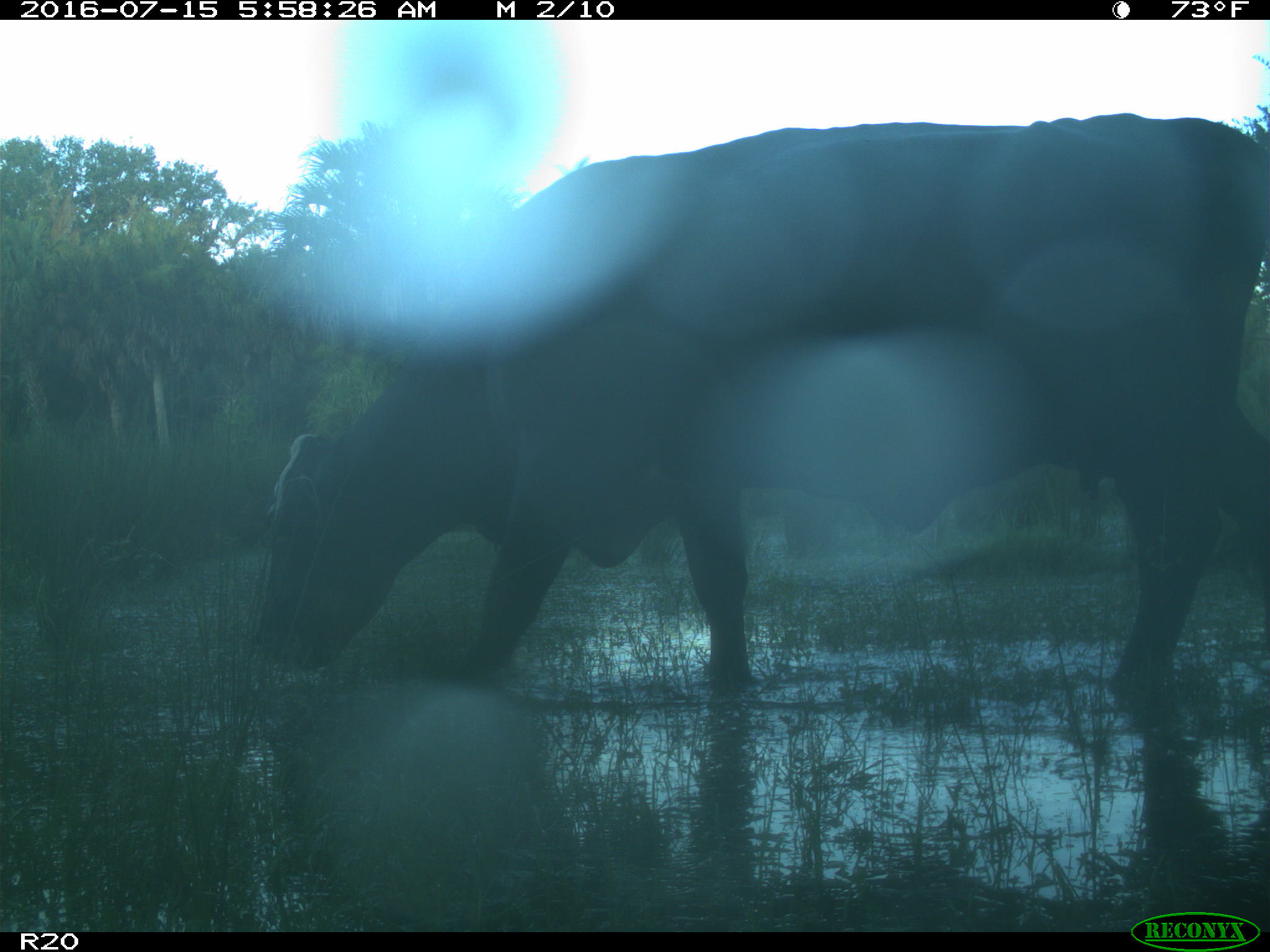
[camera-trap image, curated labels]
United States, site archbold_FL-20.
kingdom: Animalia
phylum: Chordata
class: Mammalia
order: Artiodactyla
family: Bovidae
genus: Bos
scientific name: Bos taurus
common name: domestic cow